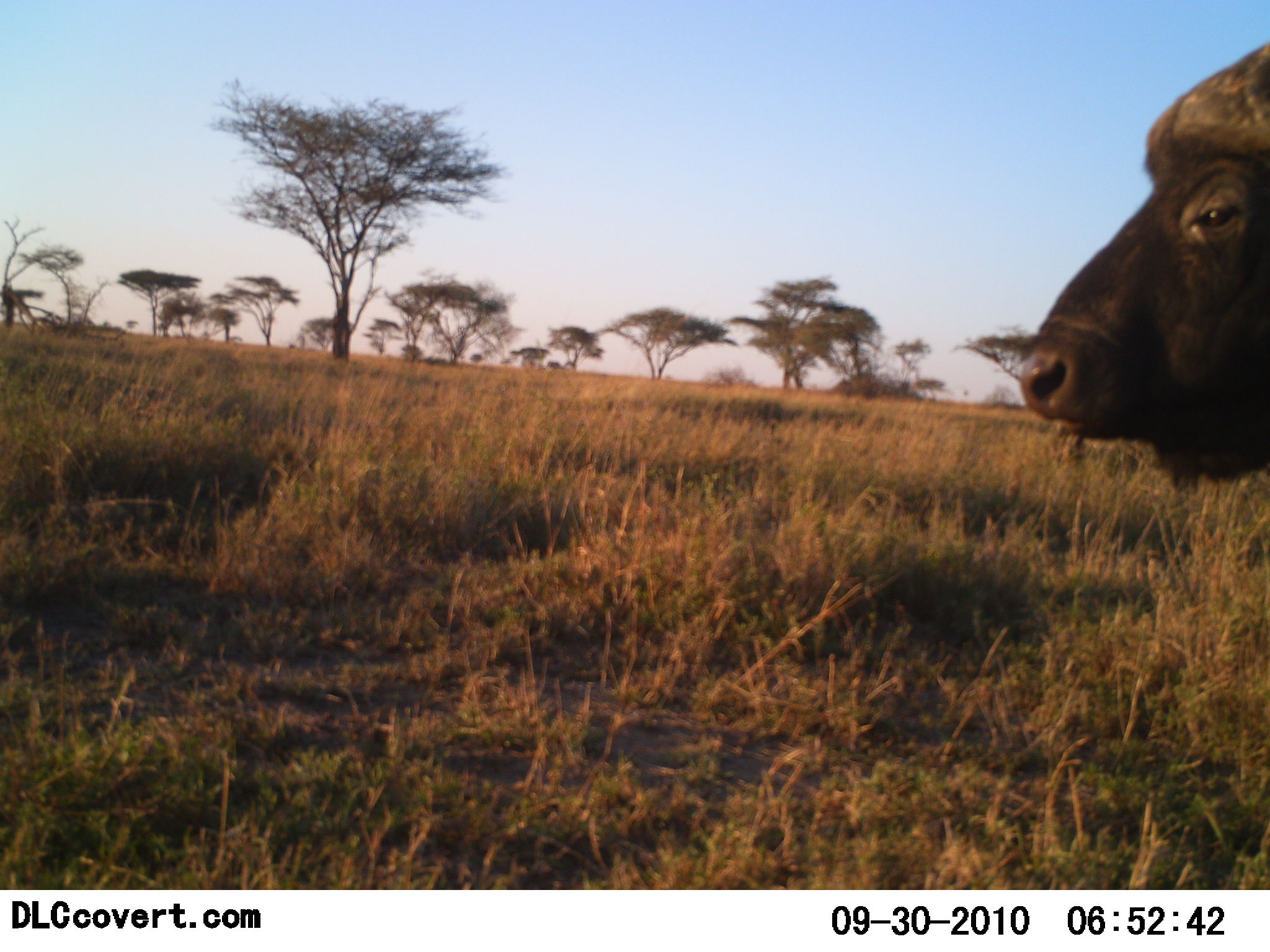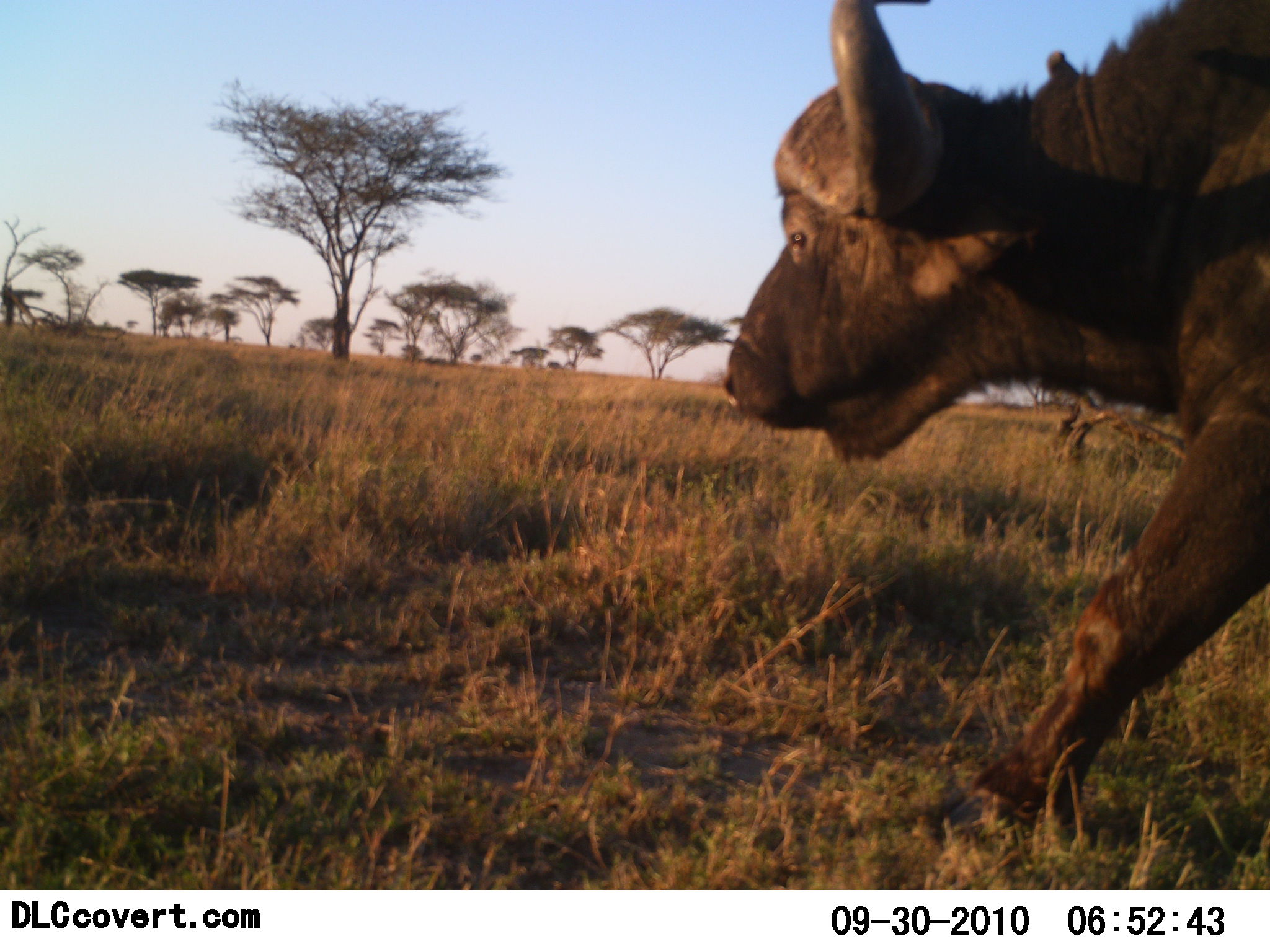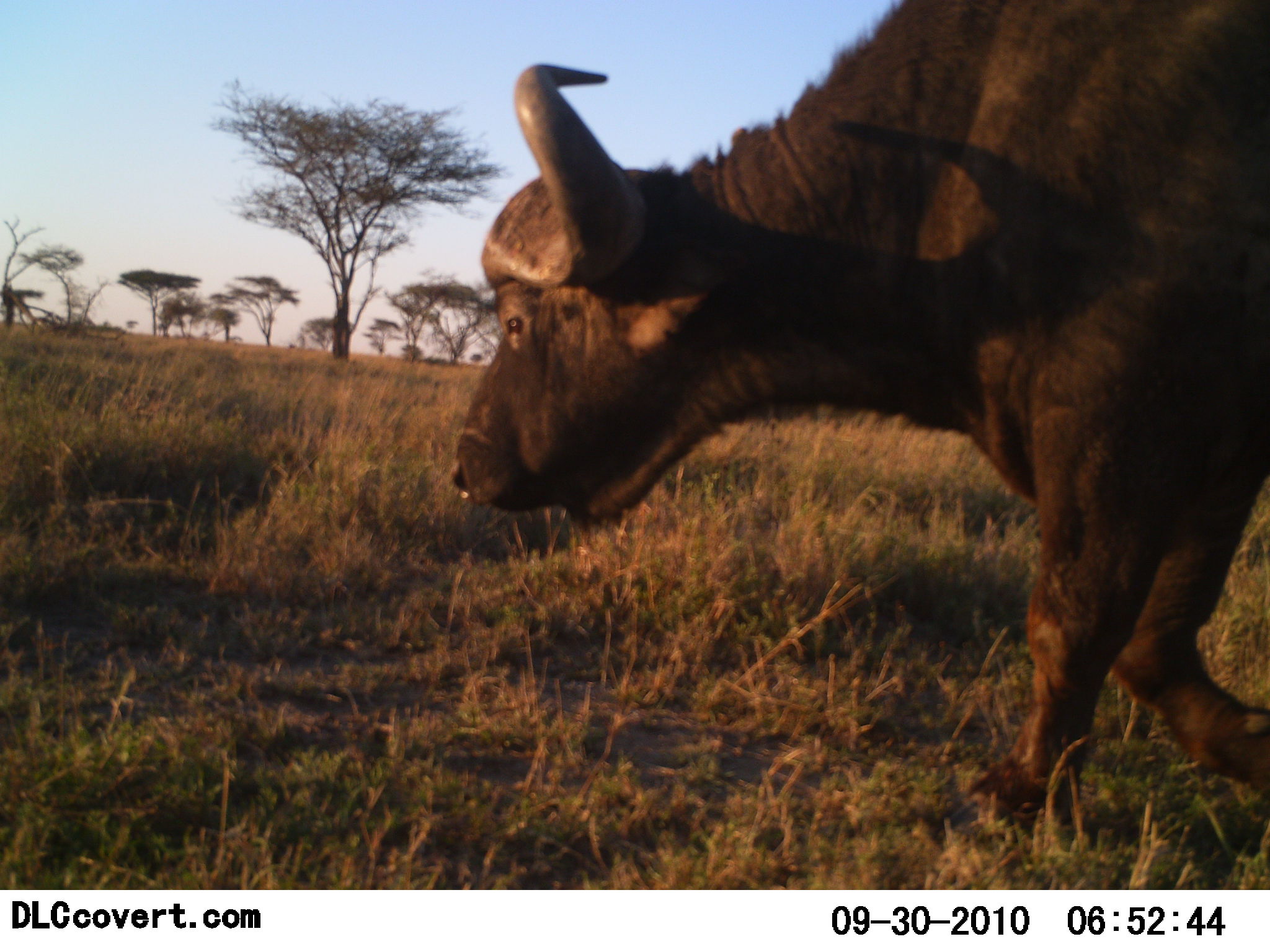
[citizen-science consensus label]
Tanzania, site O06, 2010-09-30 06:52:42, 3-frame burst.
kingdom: Animalia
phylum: Chordata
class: Mammalia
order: Artiodactyla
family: Bovidae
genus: Syncerus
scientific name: Syncerus caffer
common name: cape buffalo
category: buffalo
Buffalo (cape buffalo) (Syncerus caffer), count 1. Behavior (volunteer vote fractions): standing 7%, resting 0%, moving 100%, interacting 0%. Young present (vote fraction): 0%. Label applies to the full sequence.